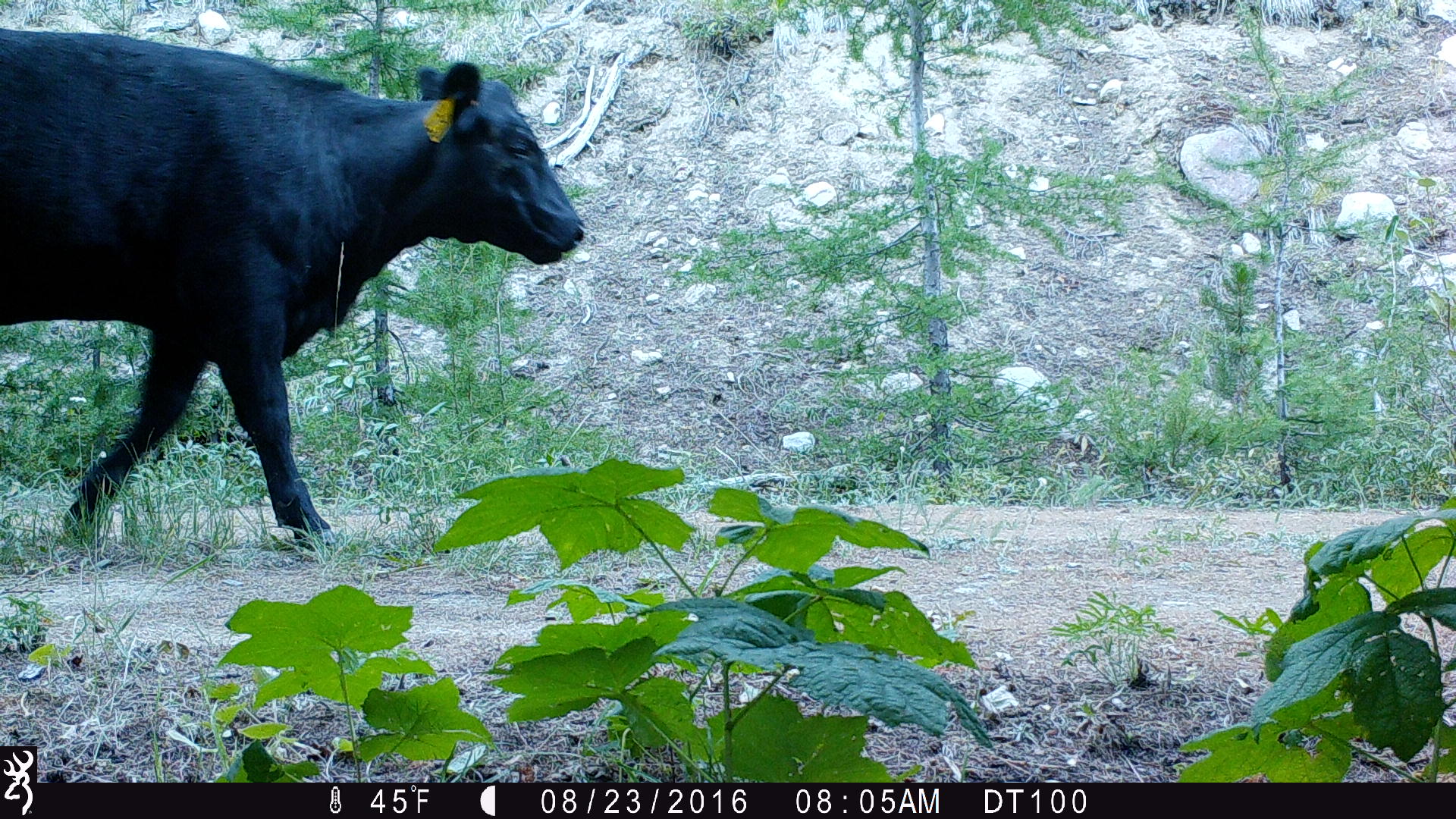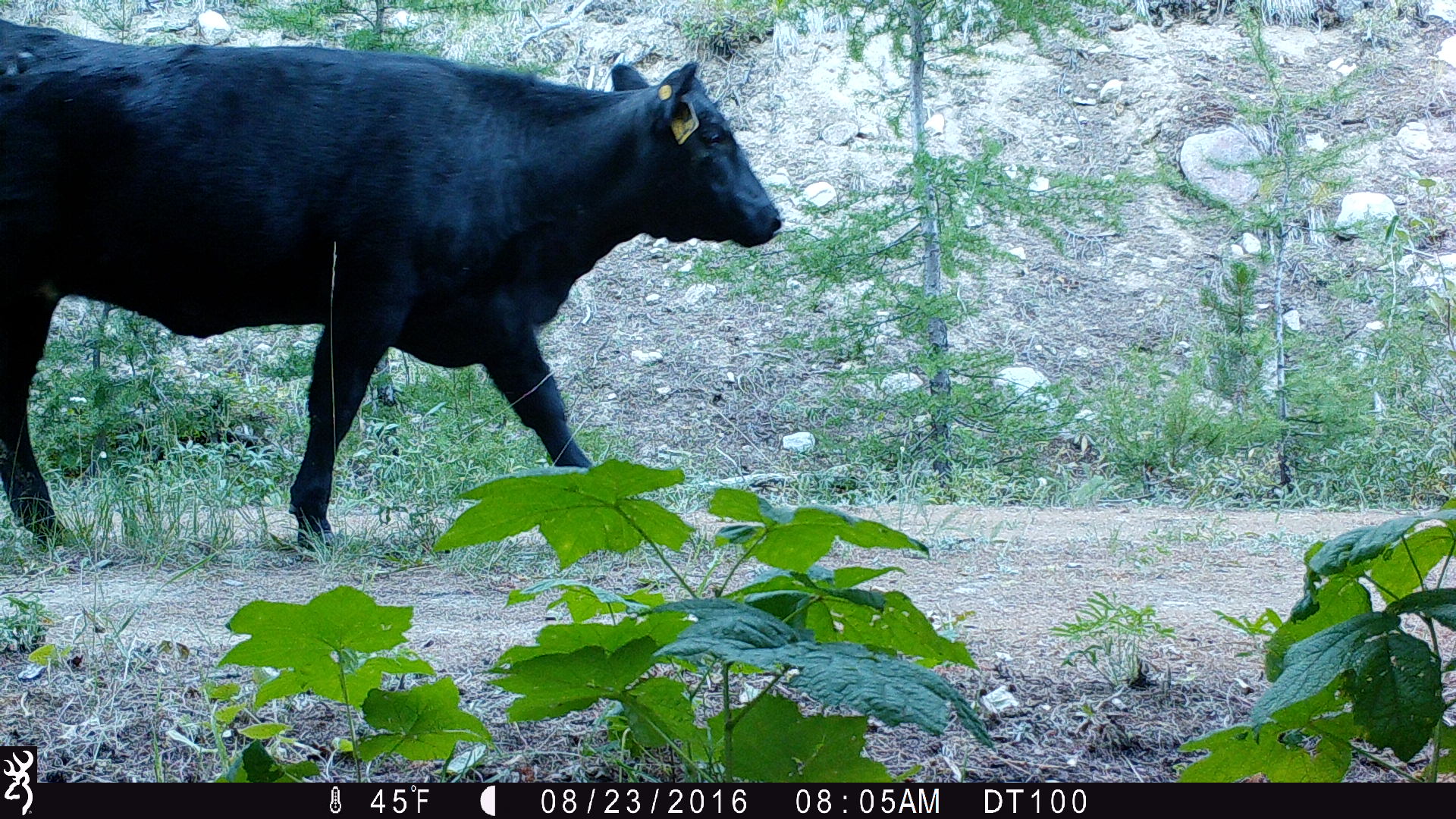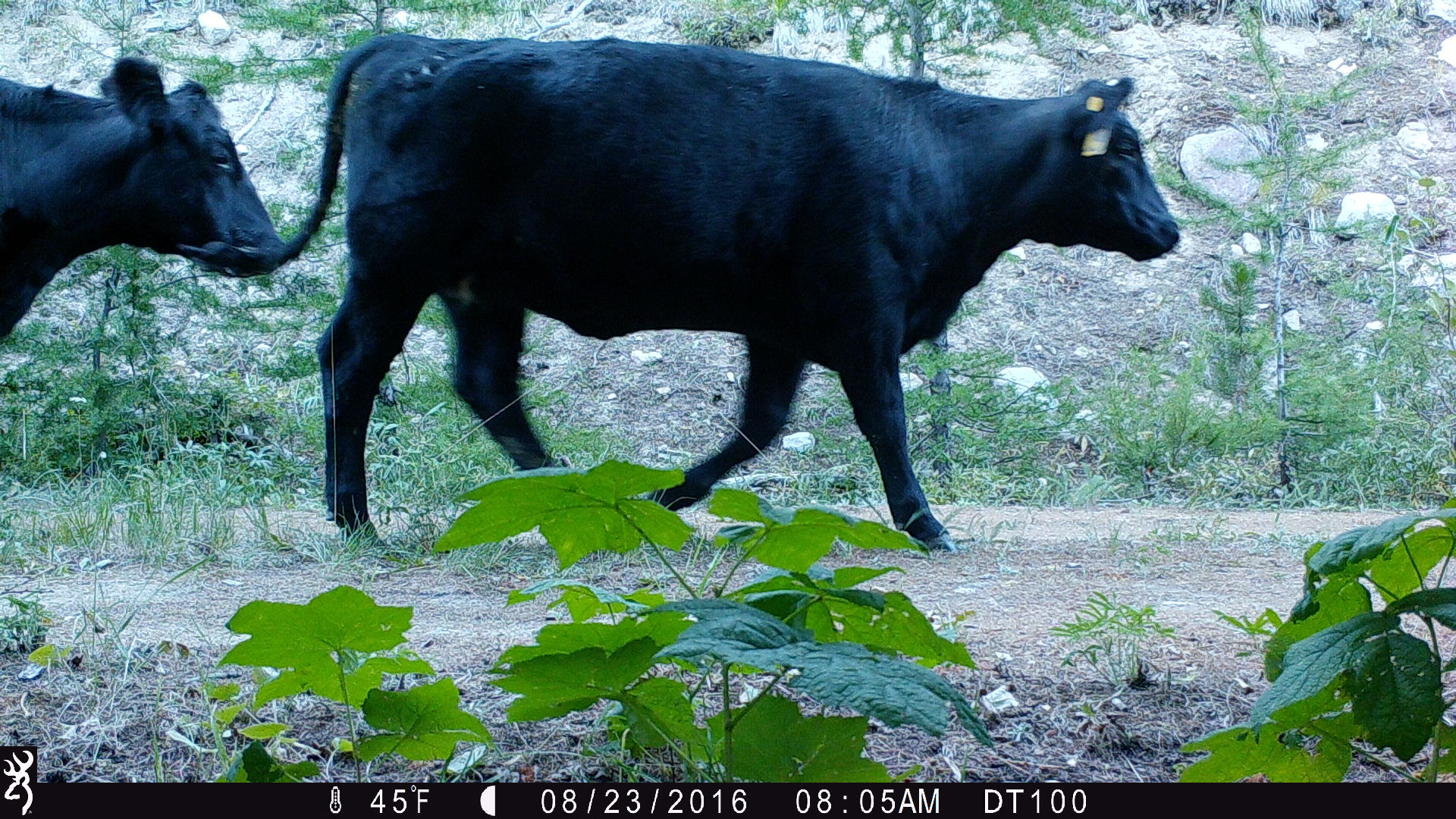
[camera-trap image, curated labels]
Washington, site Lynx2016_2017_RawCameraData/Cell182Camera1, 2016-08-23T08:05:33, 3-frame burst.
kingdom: Animalia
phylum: Chordata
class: Mammalia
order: Artiodactyla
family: Bovidae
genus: Bos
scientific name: Bos taurus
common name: domestic cattle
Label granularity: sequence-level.